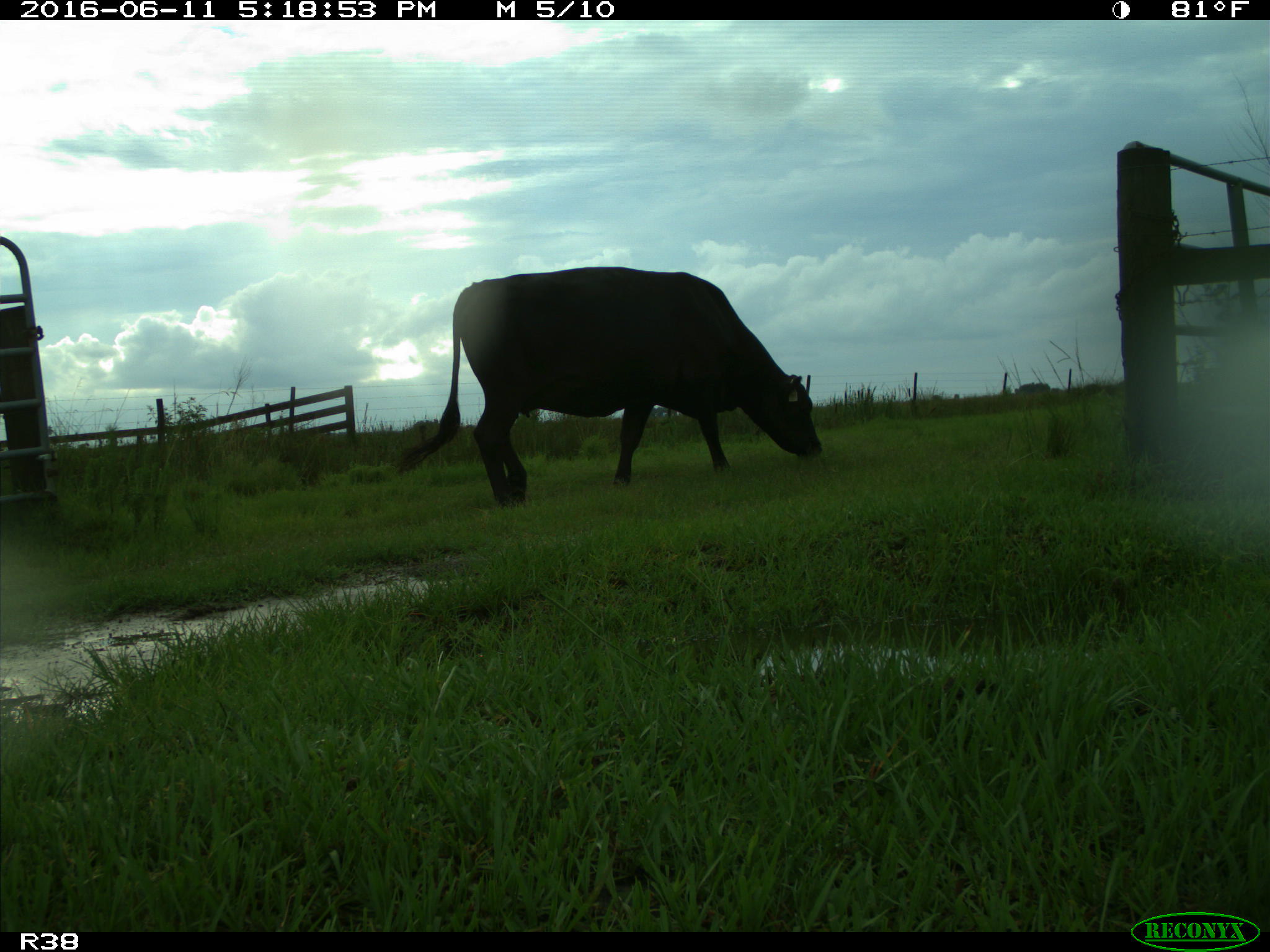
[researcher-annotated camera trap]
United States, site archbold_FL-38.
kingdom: Animalia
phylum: Chordata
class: Mammalia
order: Artiodactyla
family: Bovidae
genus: Bos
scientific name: Bos taurus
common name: domestic cow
Bos taurus (domestic cow).